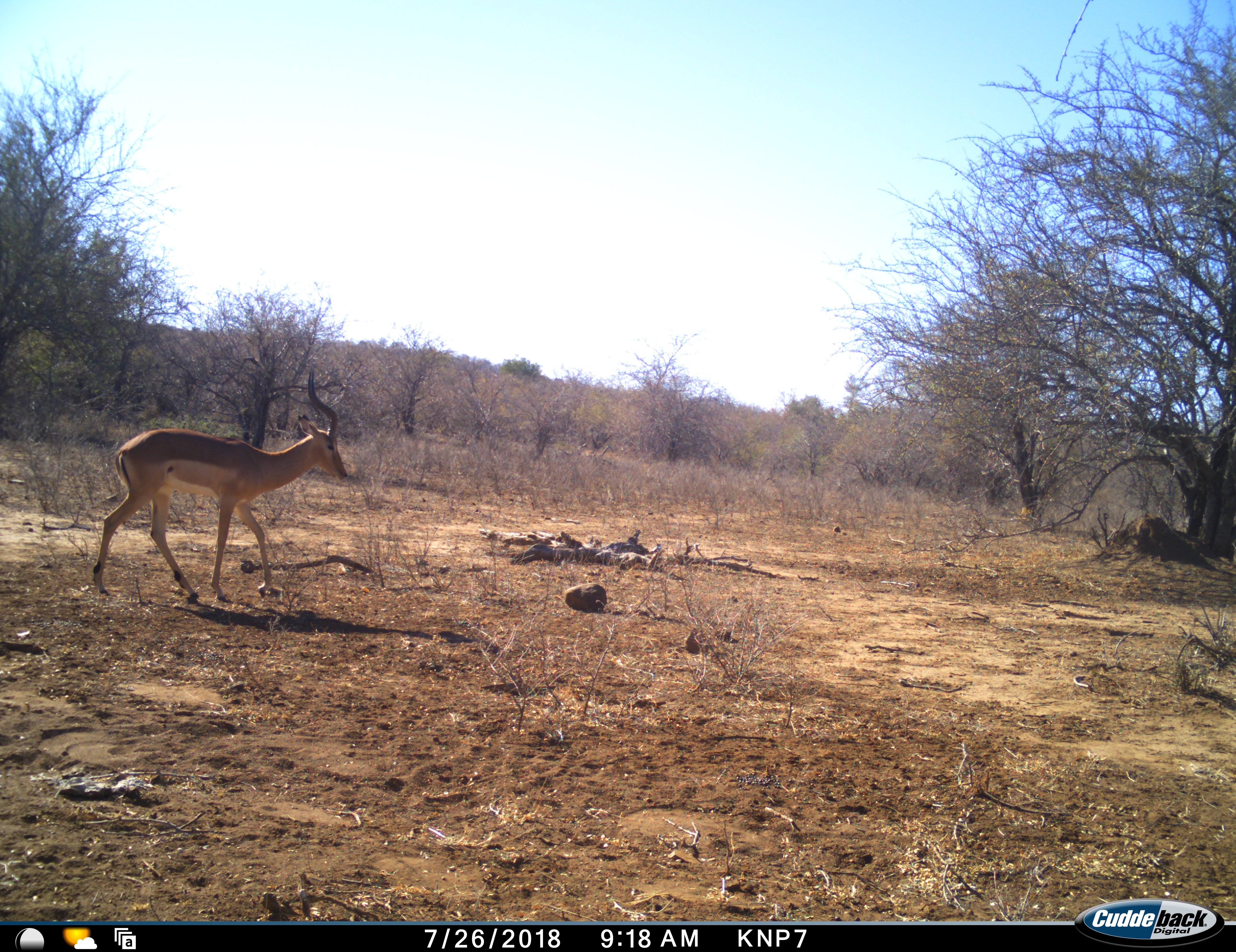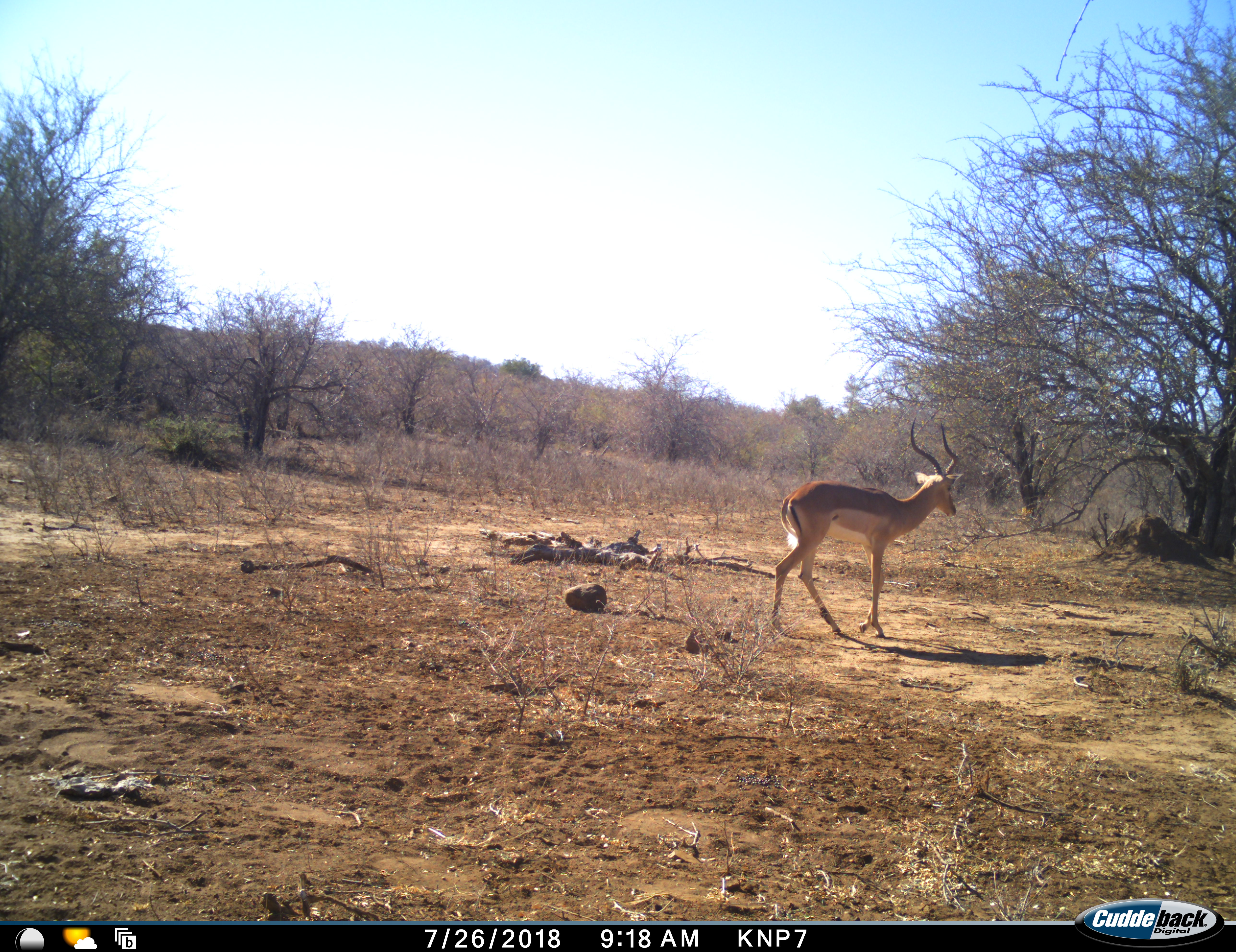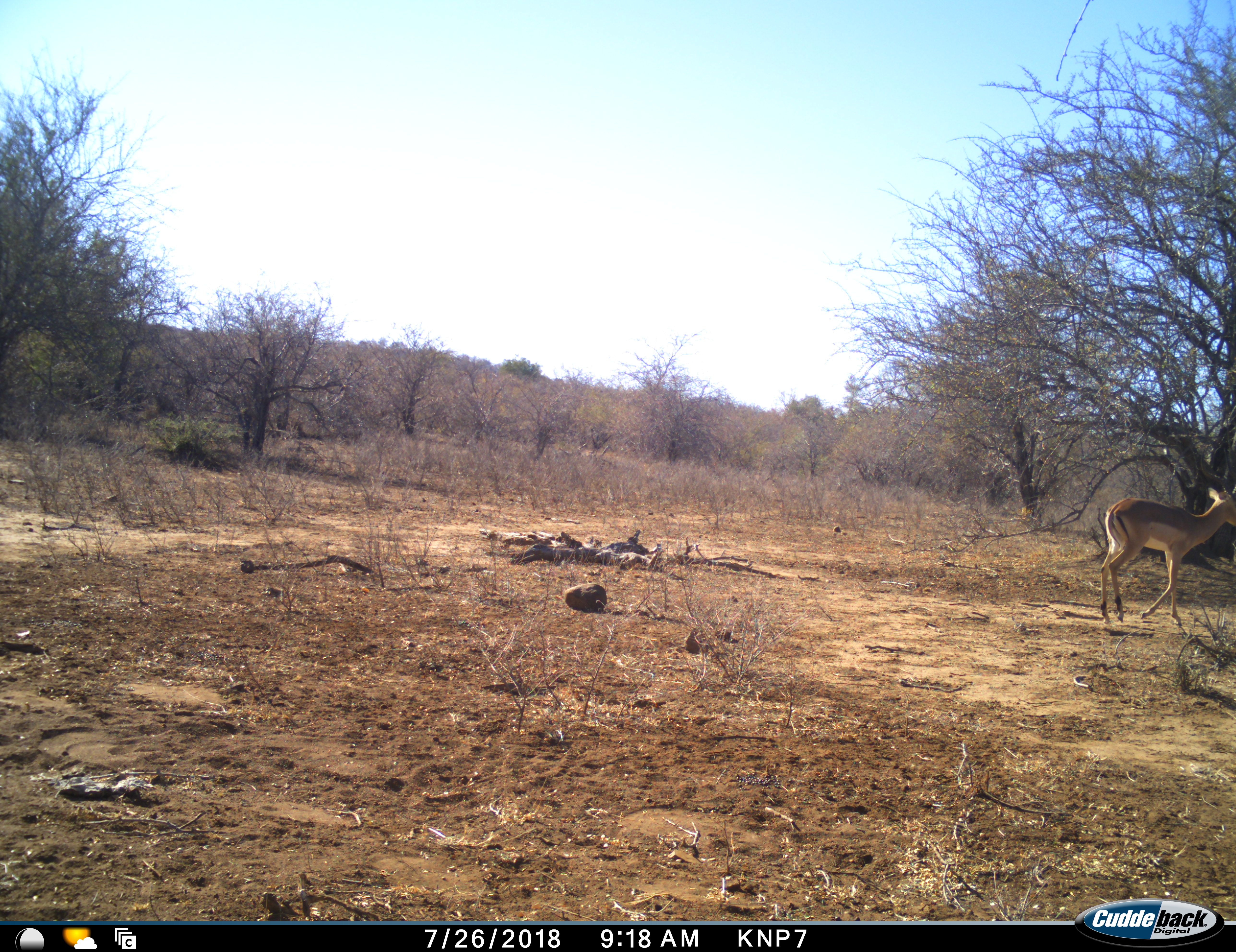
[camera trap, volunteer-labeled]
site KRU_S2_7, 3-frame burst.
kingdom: Animalia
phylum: Chordata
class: Mammalia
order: Artiodactyla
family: Bovidae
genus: Aepyceros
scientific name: Aepyceros melampus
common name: impala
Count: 1.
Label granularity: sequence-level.